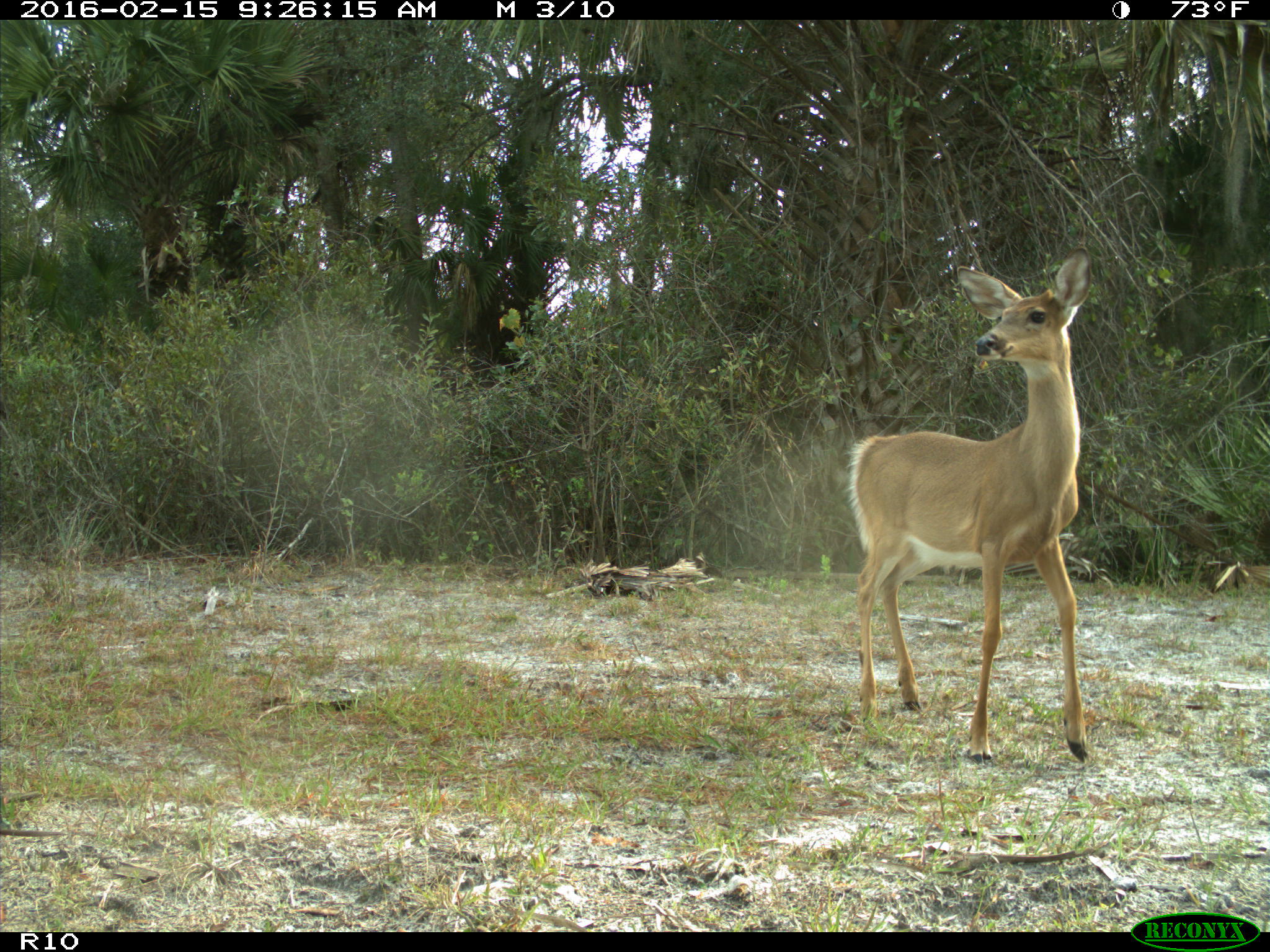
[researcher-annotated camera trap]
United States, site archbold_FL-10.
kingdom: Animalia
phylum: Chordata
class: Mammalia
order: Artiodactyla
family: Cervidae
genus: Odocoileus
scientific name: Odocoileus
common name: deer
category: unidentified deer